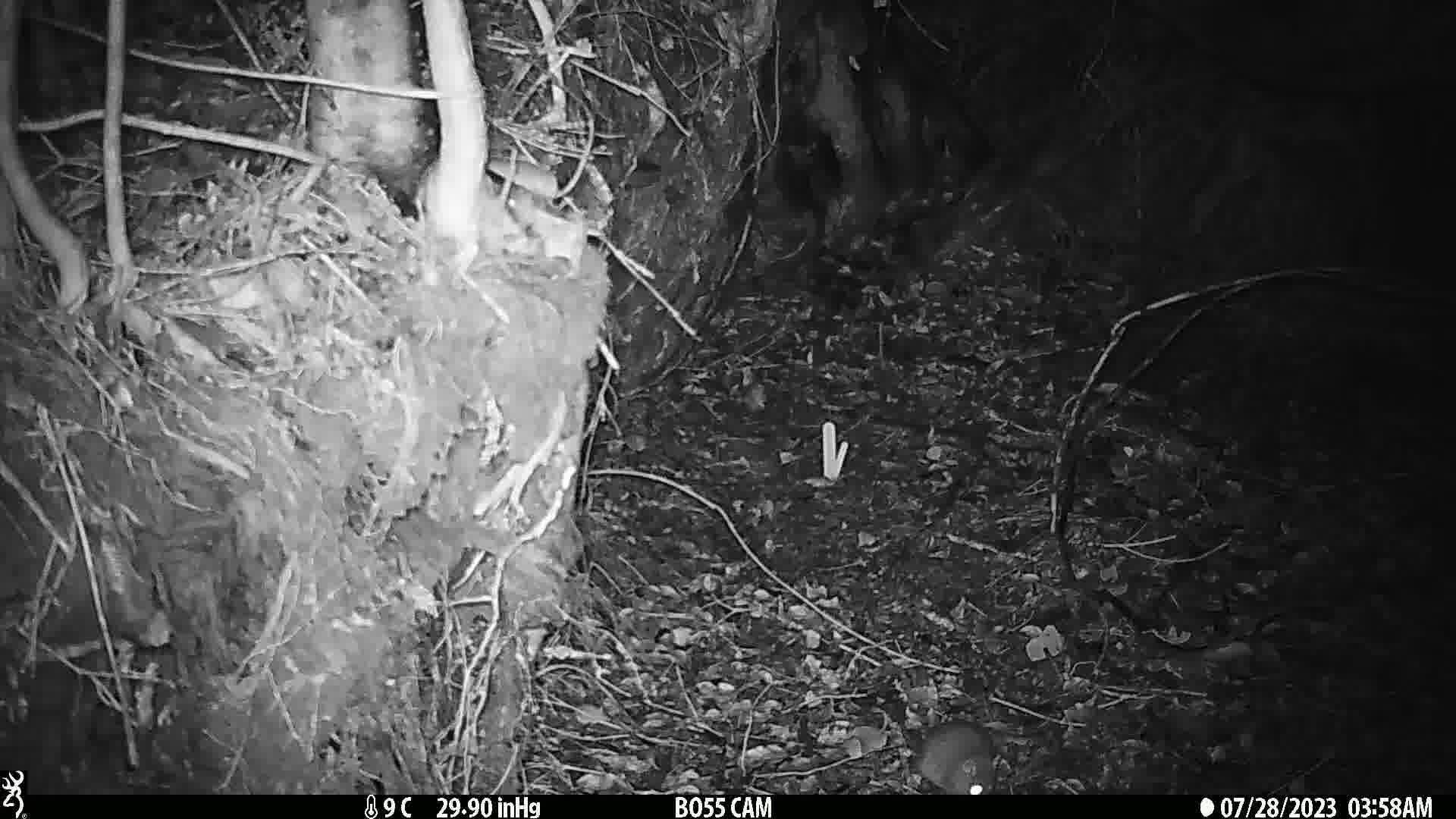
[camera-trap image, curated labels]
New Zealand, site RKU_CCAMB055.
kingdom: Animalia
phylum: Chordata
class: Mammalia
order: Rodentia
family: Muridae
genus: Rattus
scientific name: Rattus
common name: rat